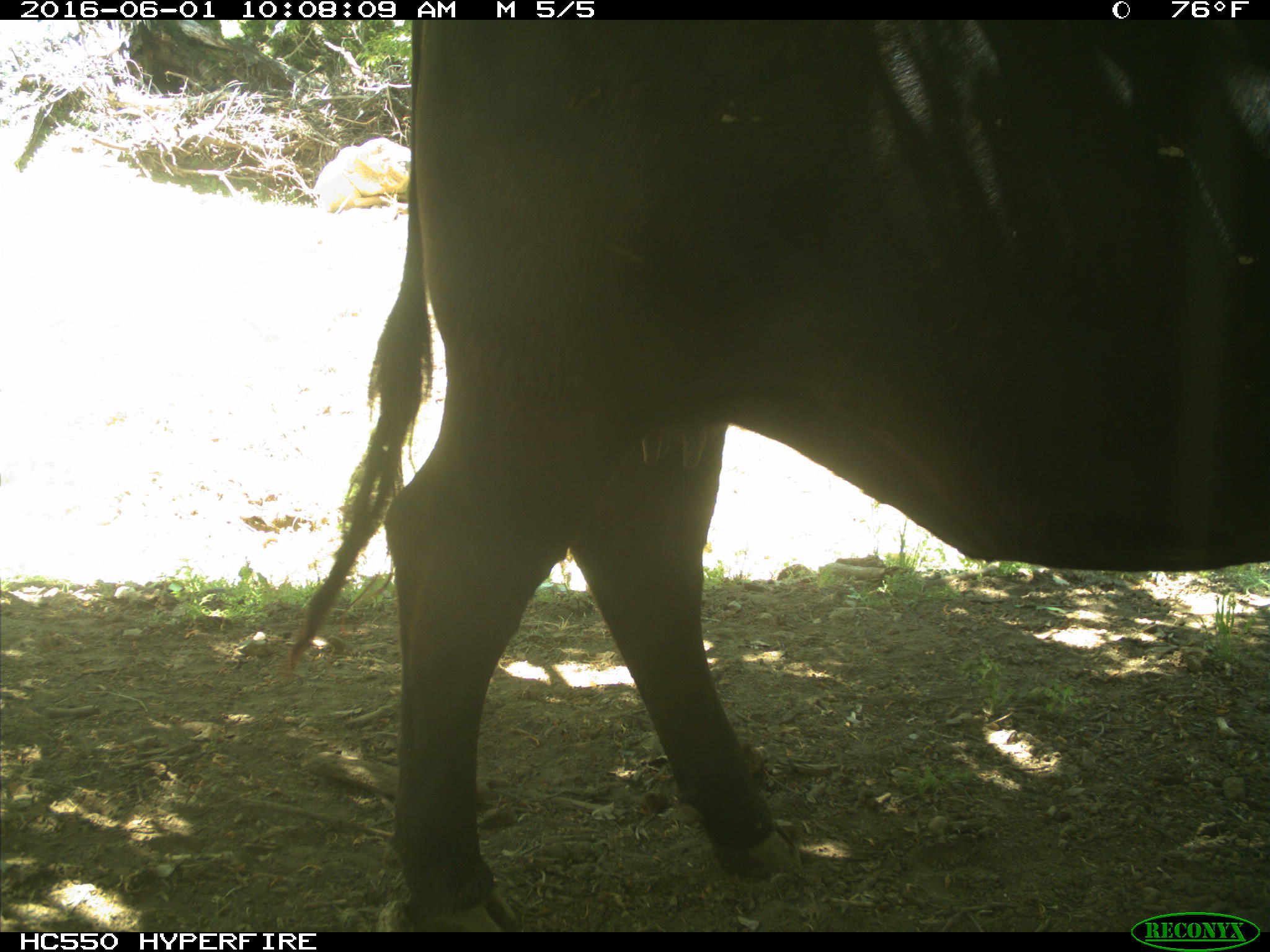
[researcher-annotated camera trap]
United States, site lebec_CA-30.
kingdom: Animalia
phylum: Chordata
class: Mammalia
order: Artiodactyla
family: Bovidae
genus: Bos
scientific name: Bos taurus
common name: domestic cow